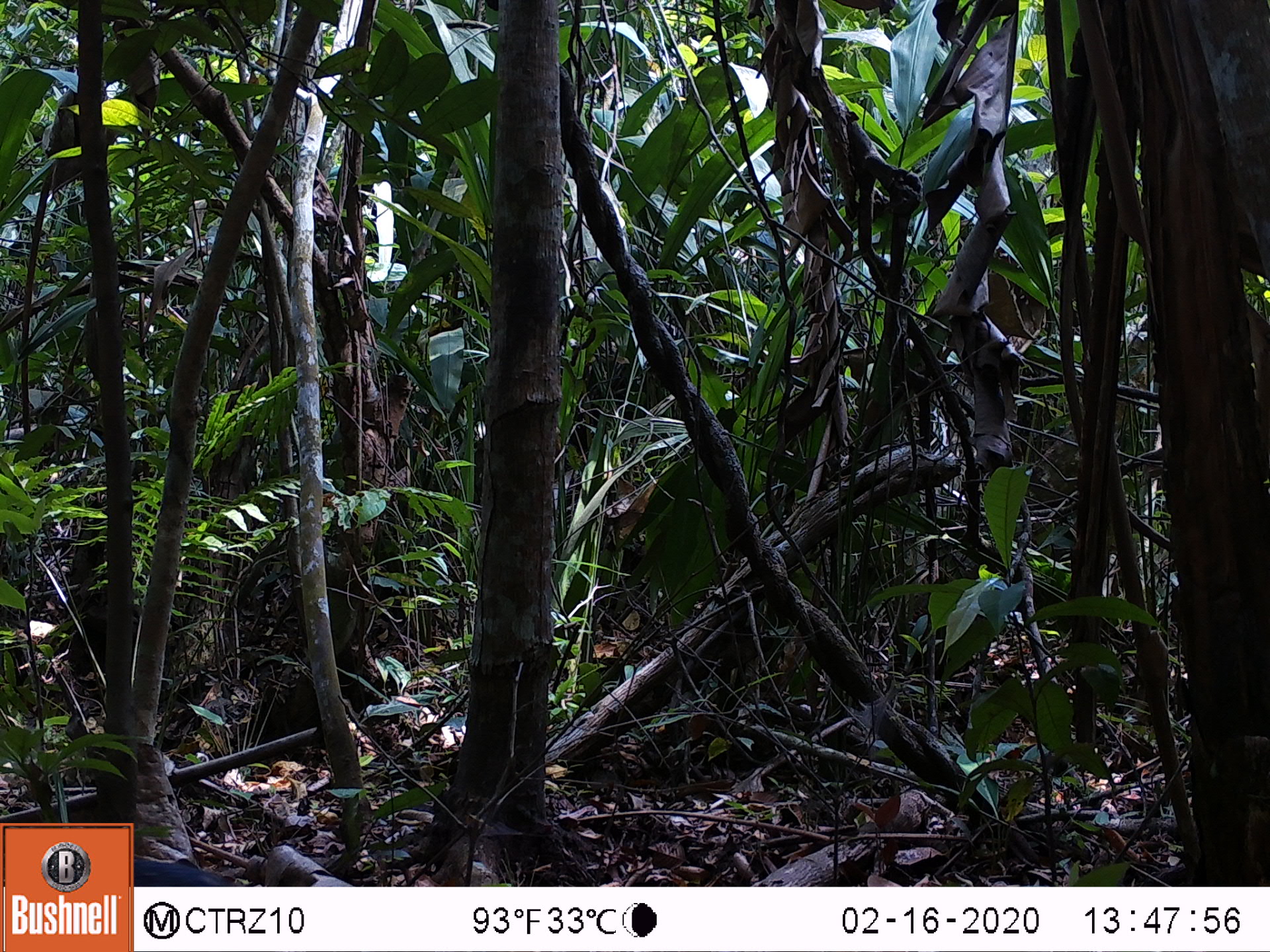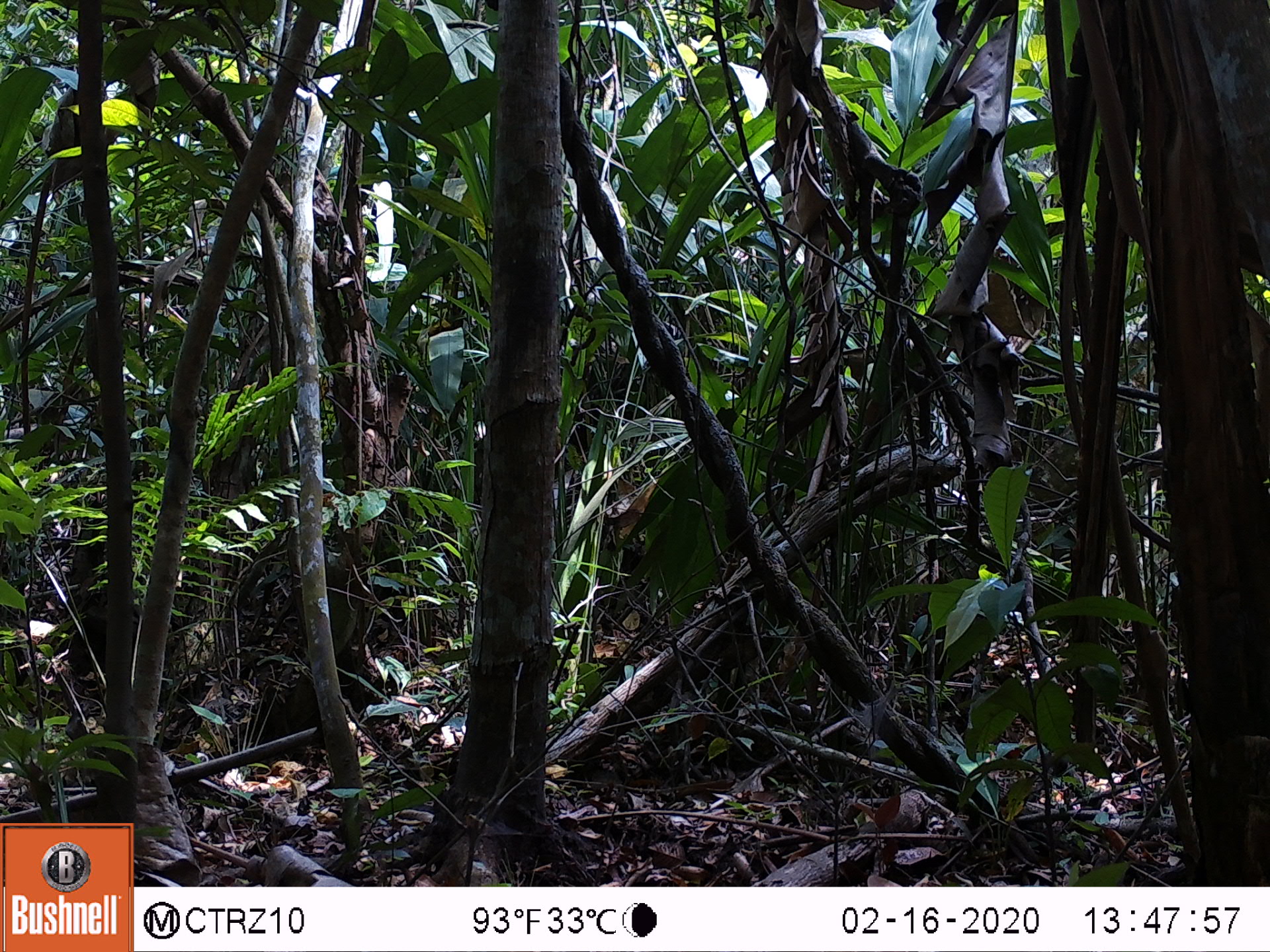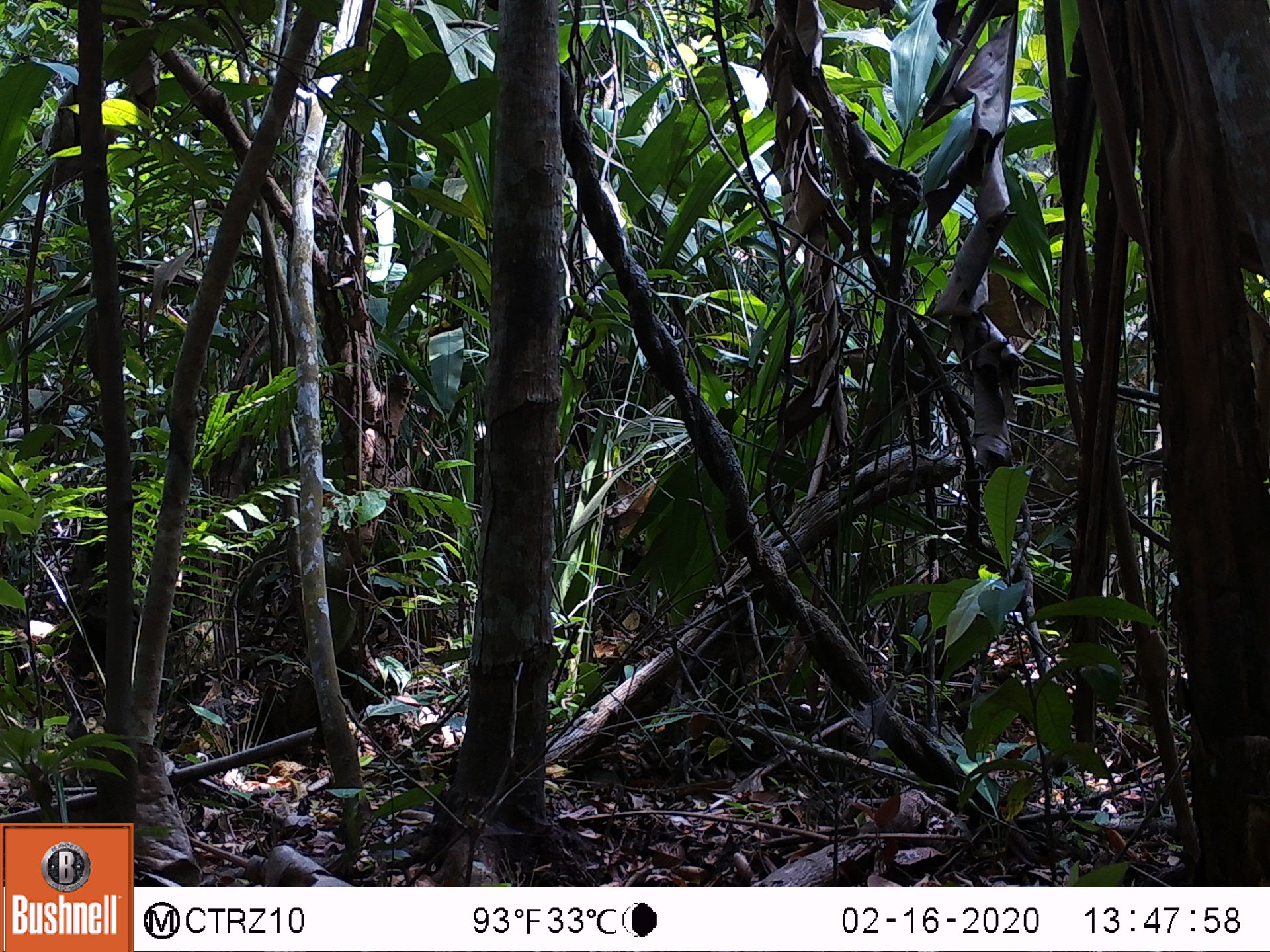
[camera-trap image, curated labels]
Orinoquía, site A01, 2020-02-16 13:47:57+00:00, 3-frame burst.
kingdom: Animalia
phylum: Chordata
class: Mammalia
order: Rodentia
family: Dasyproctidae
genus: Dasyprocta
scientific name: Dasyprocta fuliginosa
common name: black agouti